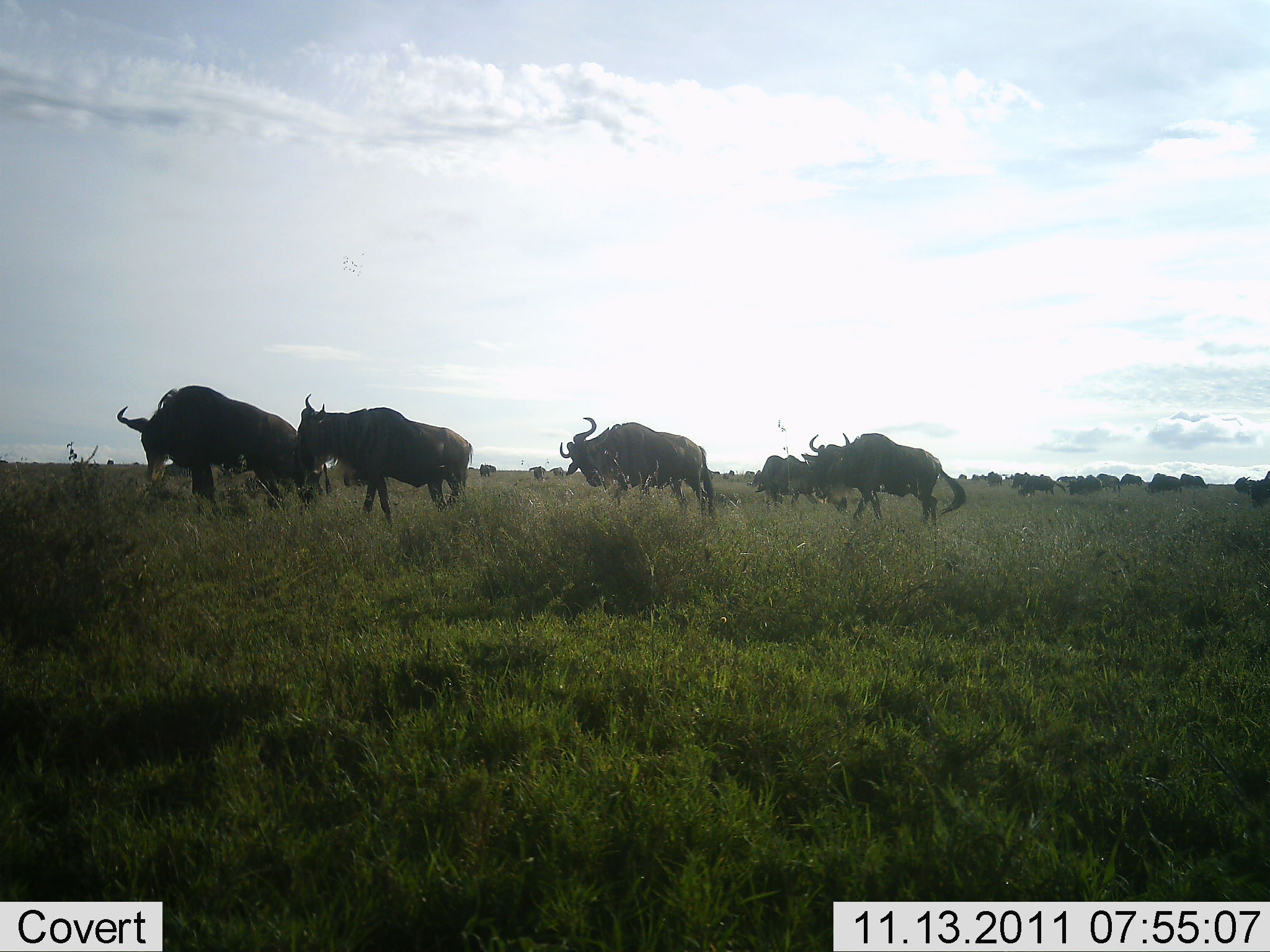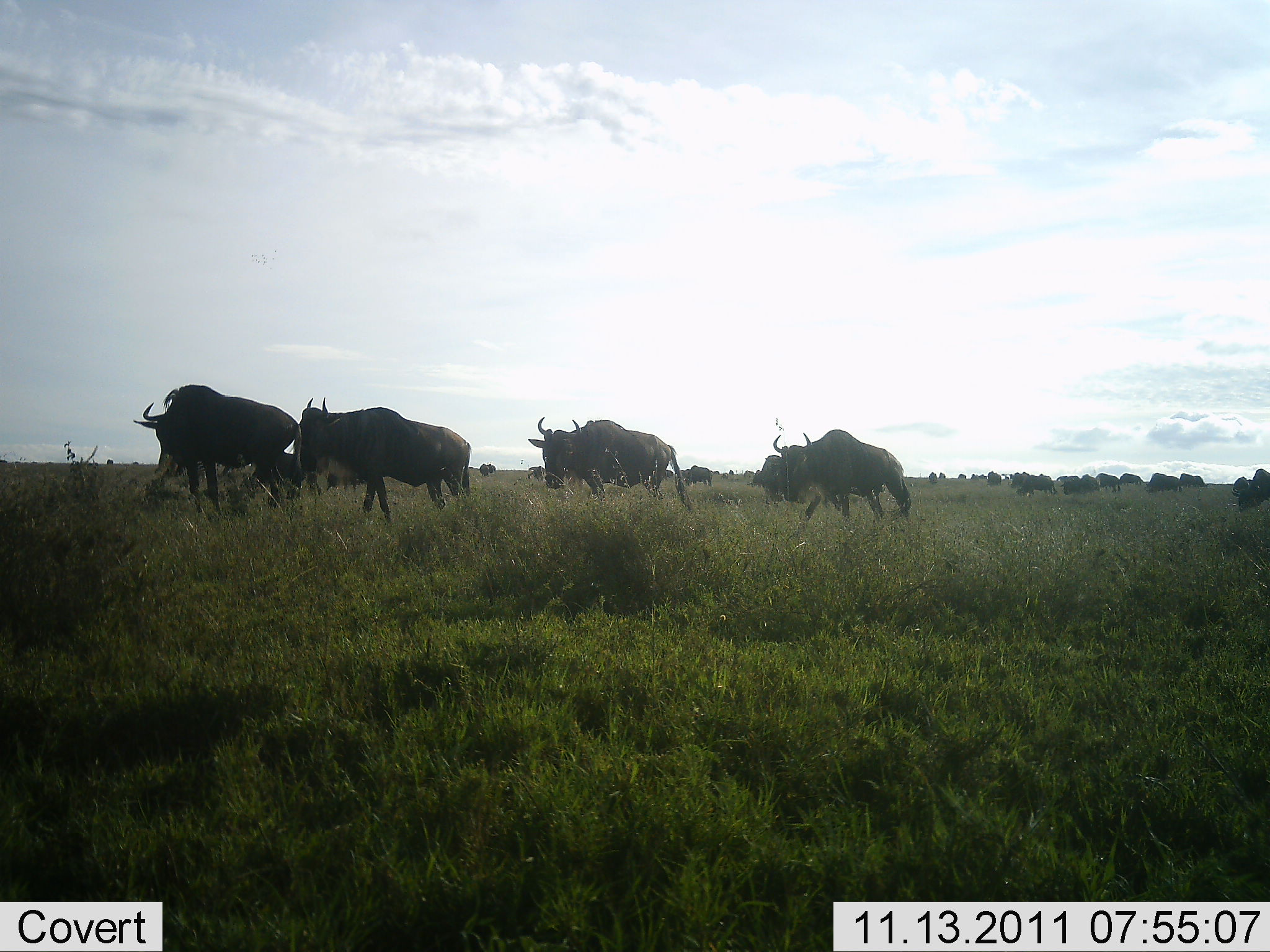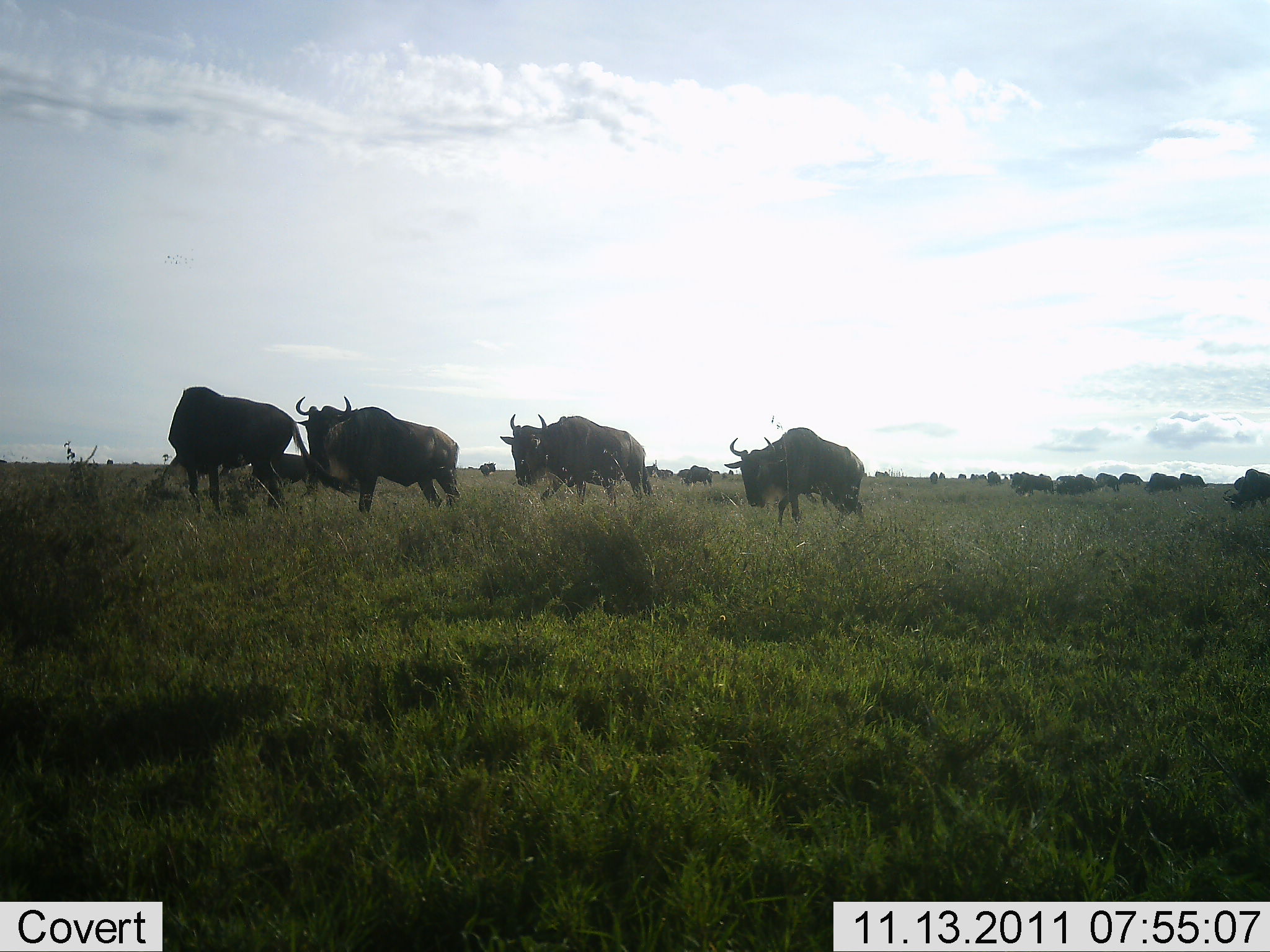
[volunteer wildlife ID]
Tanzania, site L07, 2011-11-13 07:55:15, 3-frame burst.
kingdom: Animalia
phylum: Chordata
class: Mammalia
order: Artiodactyla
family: Bovidae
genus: Connochaetes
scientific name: Connochaetes taurinus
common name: blue wildebeest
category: wildebeest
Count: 11-50.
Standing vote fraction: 45%.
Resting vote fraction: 9%.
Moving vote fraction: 91%.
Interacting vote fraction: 0%.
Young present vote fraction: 9%.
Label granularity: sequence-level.